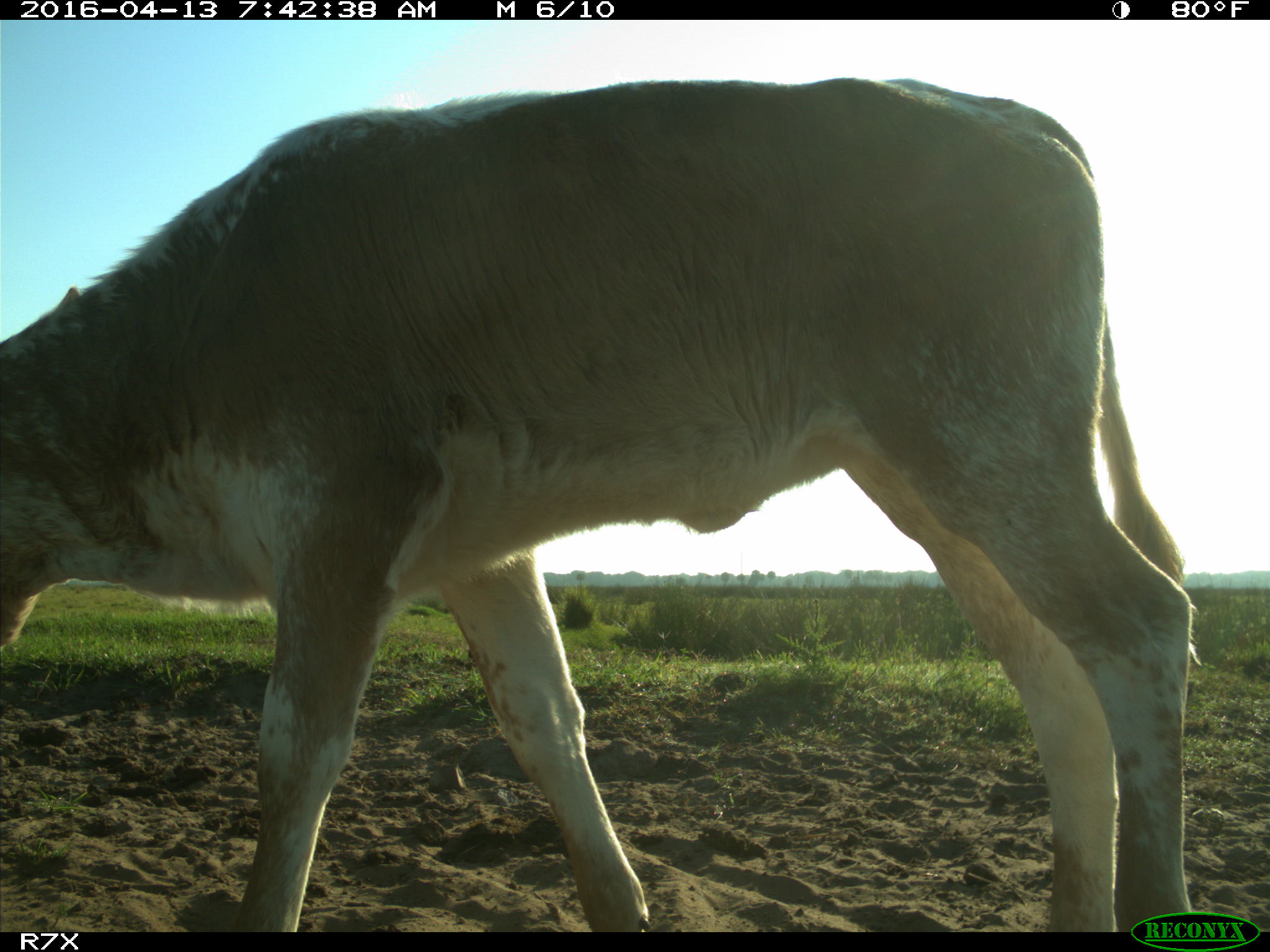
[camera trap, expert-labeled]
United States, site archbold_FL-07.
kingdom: Animalia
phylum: Chordata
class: Mammalia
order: Artiodactyla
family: Bovidae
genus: Bos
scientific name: Bos taurus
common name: domestic cow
Bos taurus (domestic cow).